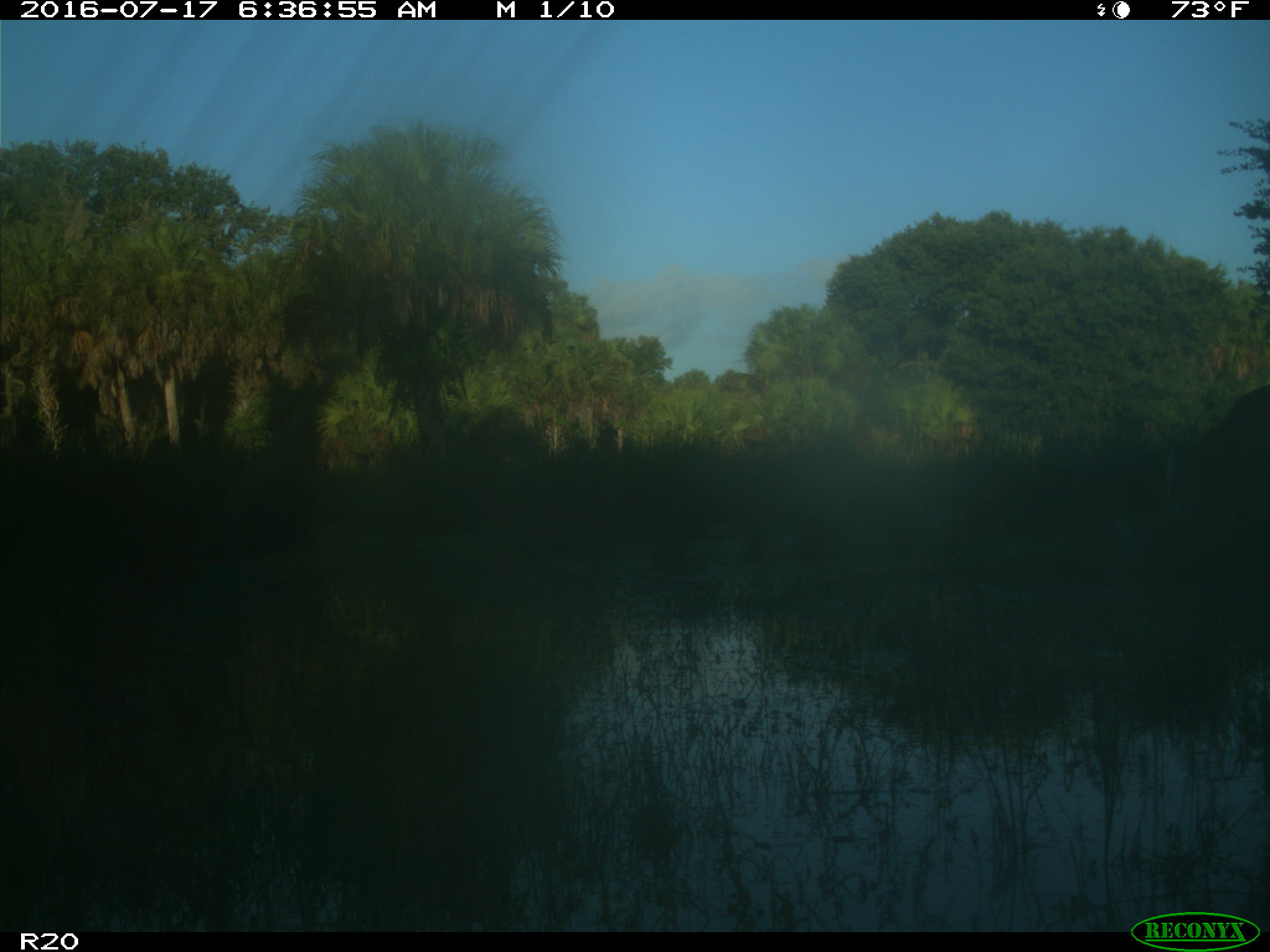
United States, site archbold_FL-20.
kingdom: Animalia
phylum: Chordata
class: Mammalia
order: Artiodactyla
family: Bovidae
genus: Bos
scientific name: Bos taurus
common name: domestic cow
Bos taurus (domestic cow).